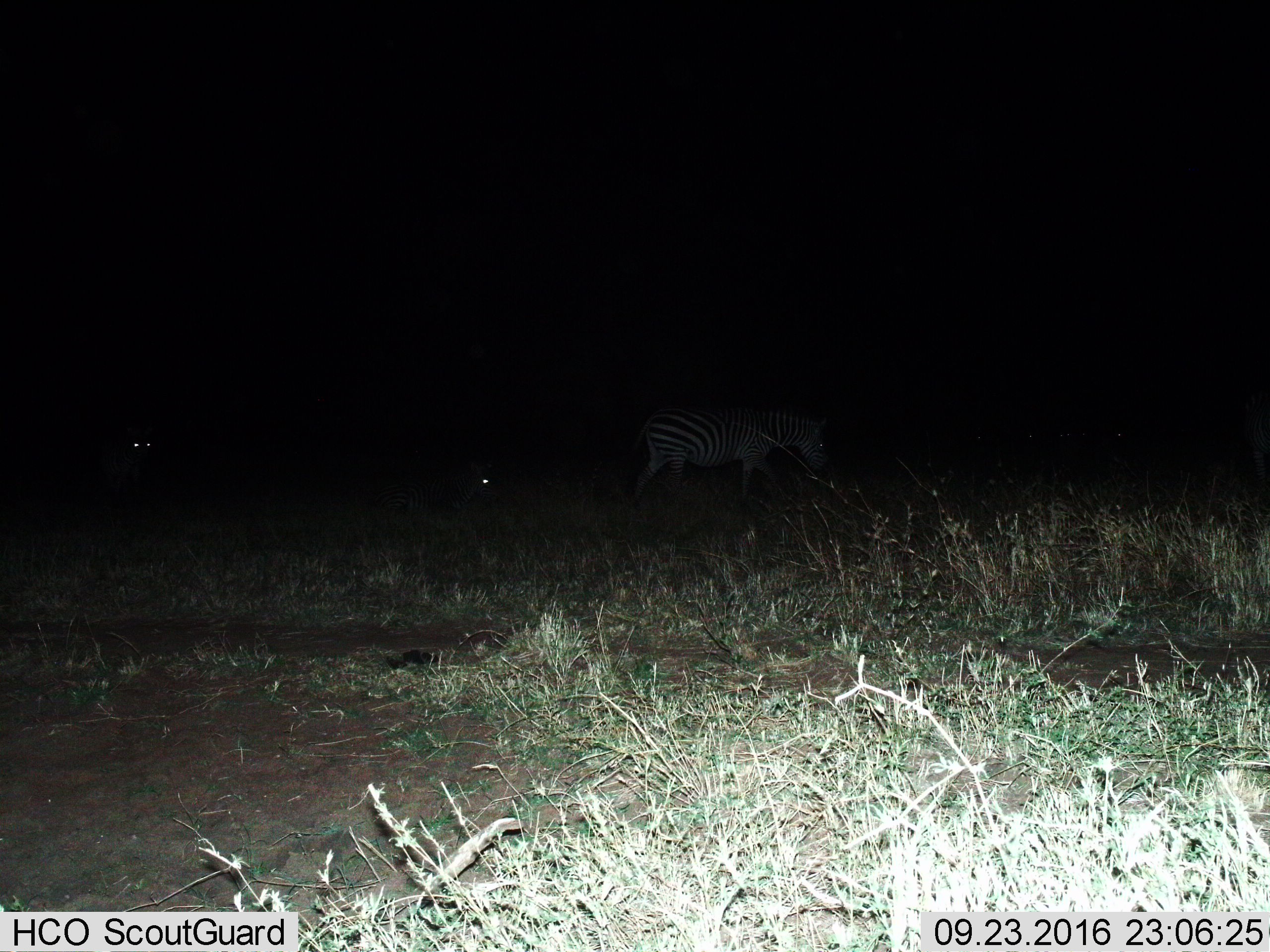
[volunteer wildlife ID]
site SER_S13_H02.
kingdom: Animalia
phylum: Chordata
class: Mammalia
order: Perissodactyla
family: Equidae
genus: Equus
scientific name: Equus quagga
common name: plains zebra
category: zebraplains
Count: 3.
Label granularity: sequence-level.